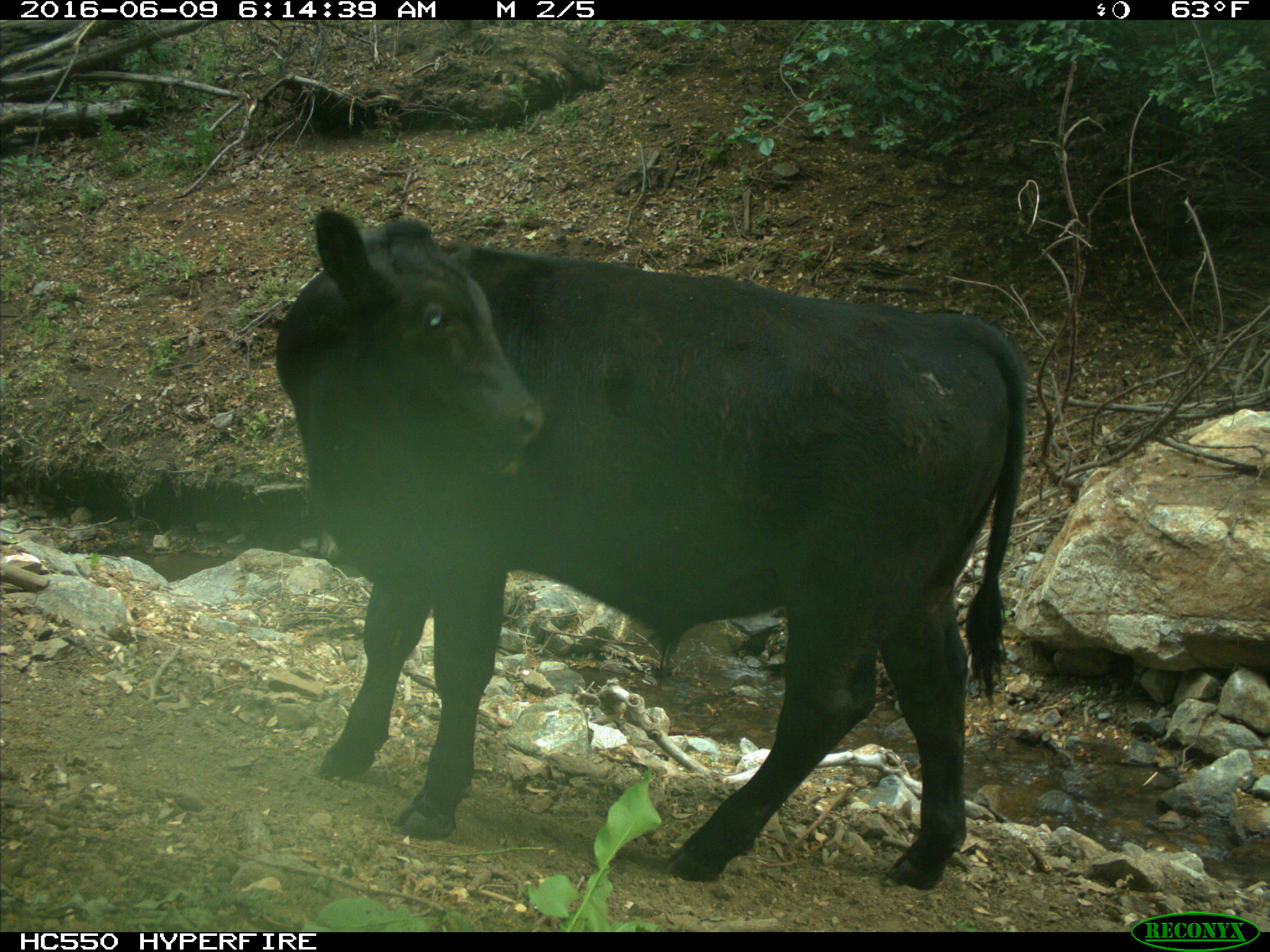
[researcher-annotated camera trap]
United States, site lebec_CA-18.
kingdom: Animalia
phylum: Chordata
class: Mammalia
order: Artiodactyla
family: Bovidae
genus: Bos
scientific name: Bos taurus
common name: domestic cow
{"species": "Bos taurus (domestic cow)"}